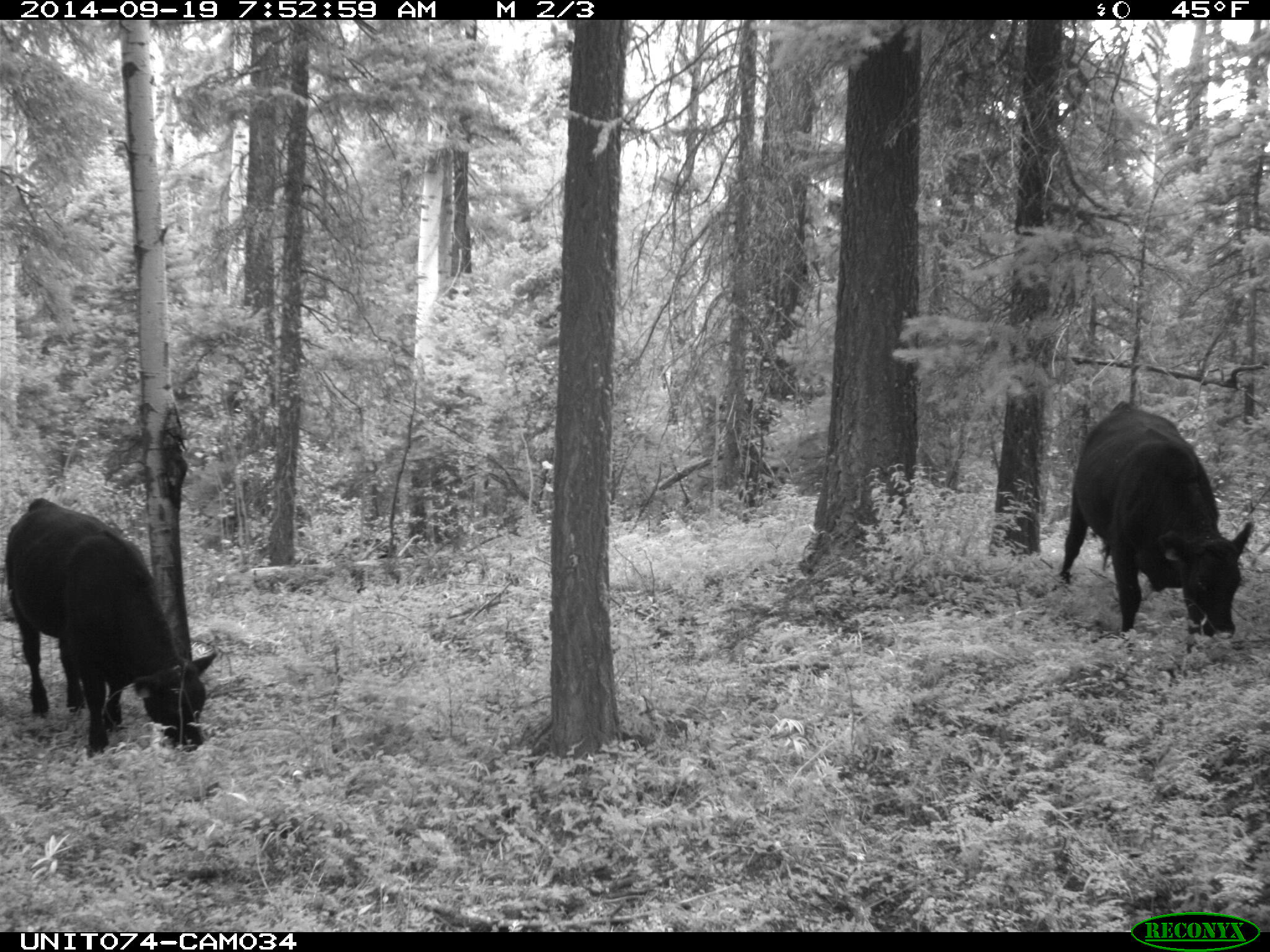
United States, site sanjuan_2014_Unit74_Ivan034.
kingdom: Animalia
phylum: Chordata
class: Mammalia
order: Artiodactyla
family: Bovidae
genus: Bos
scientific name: Bos taurus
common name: domestic cow